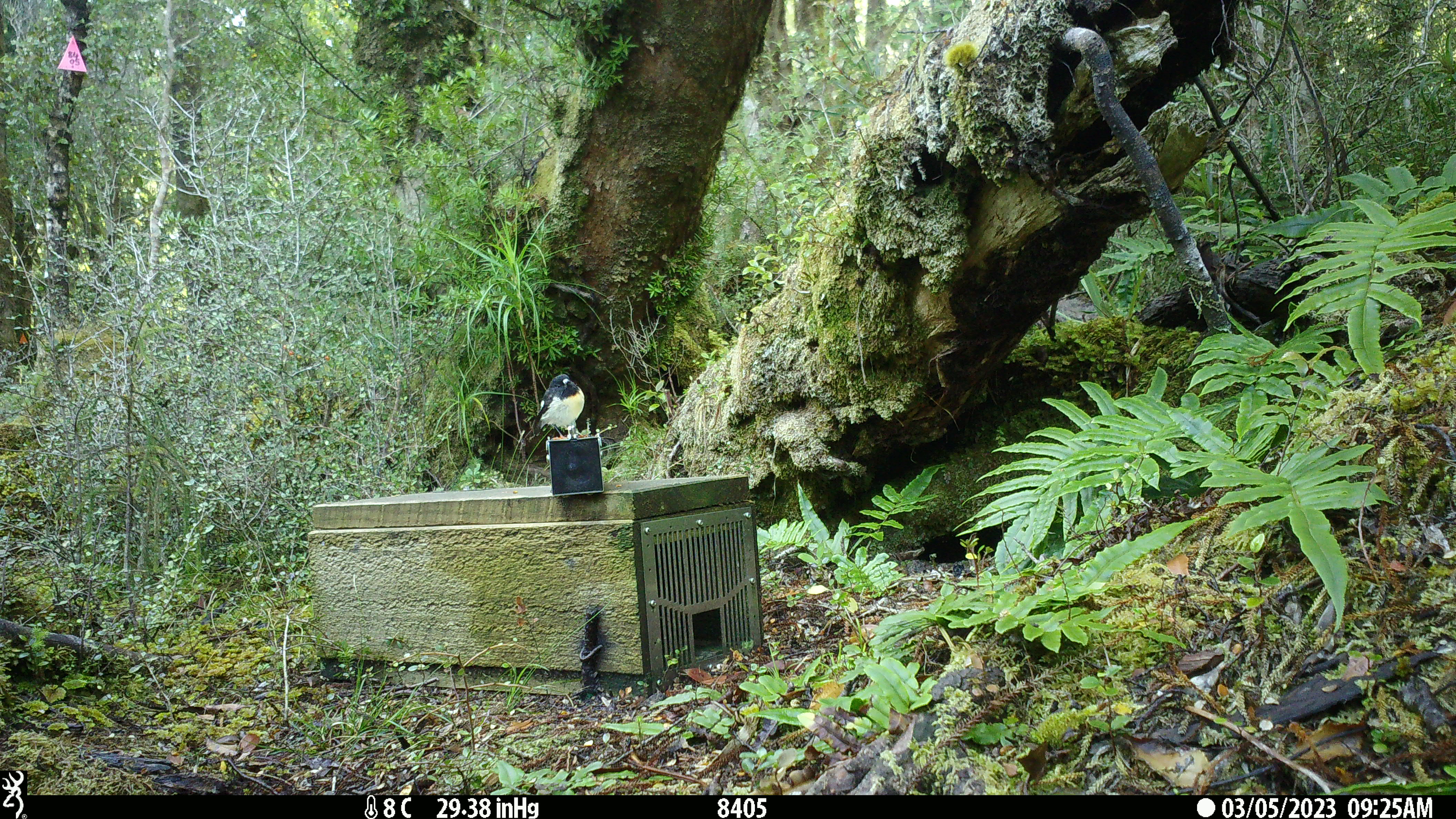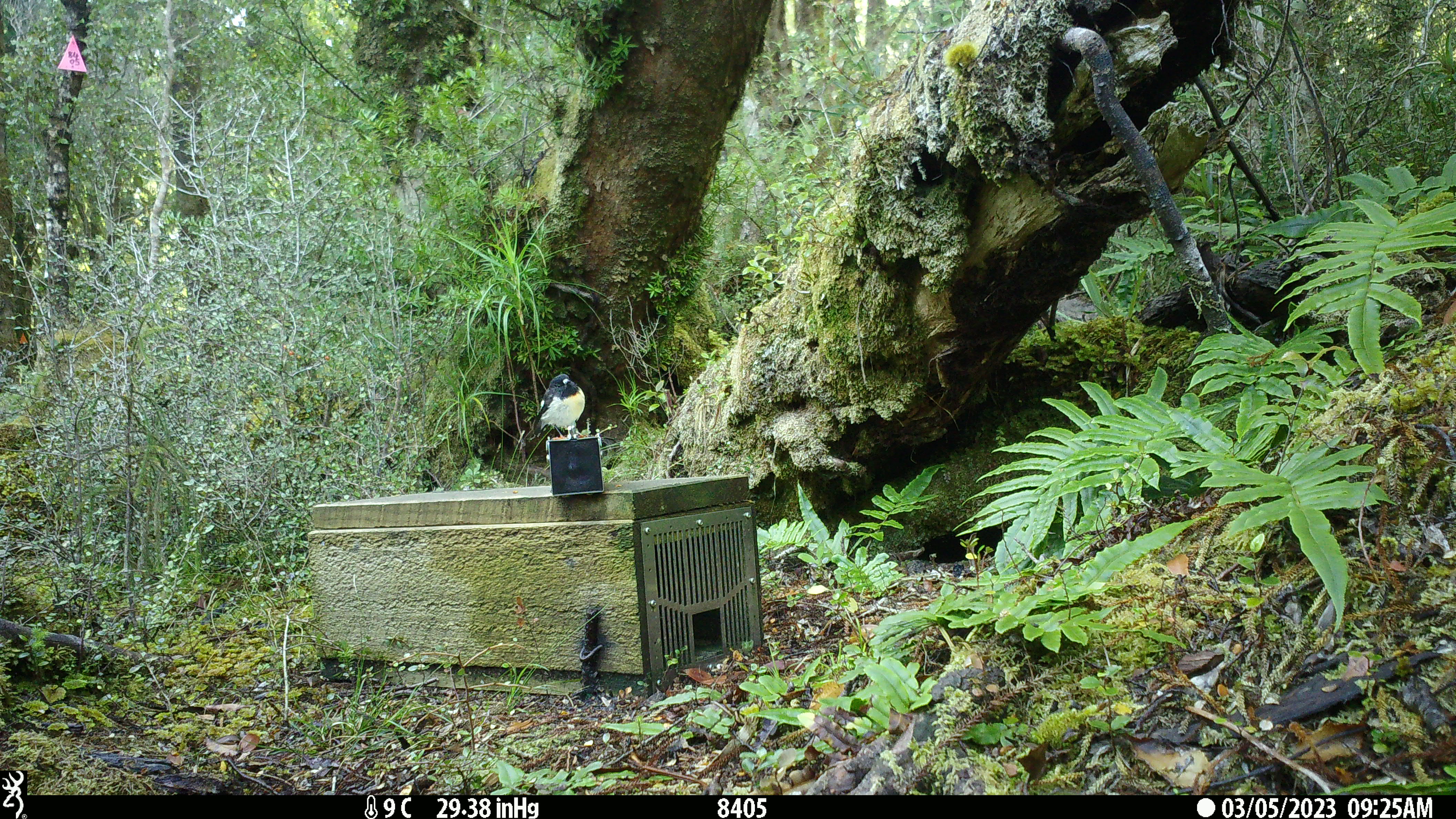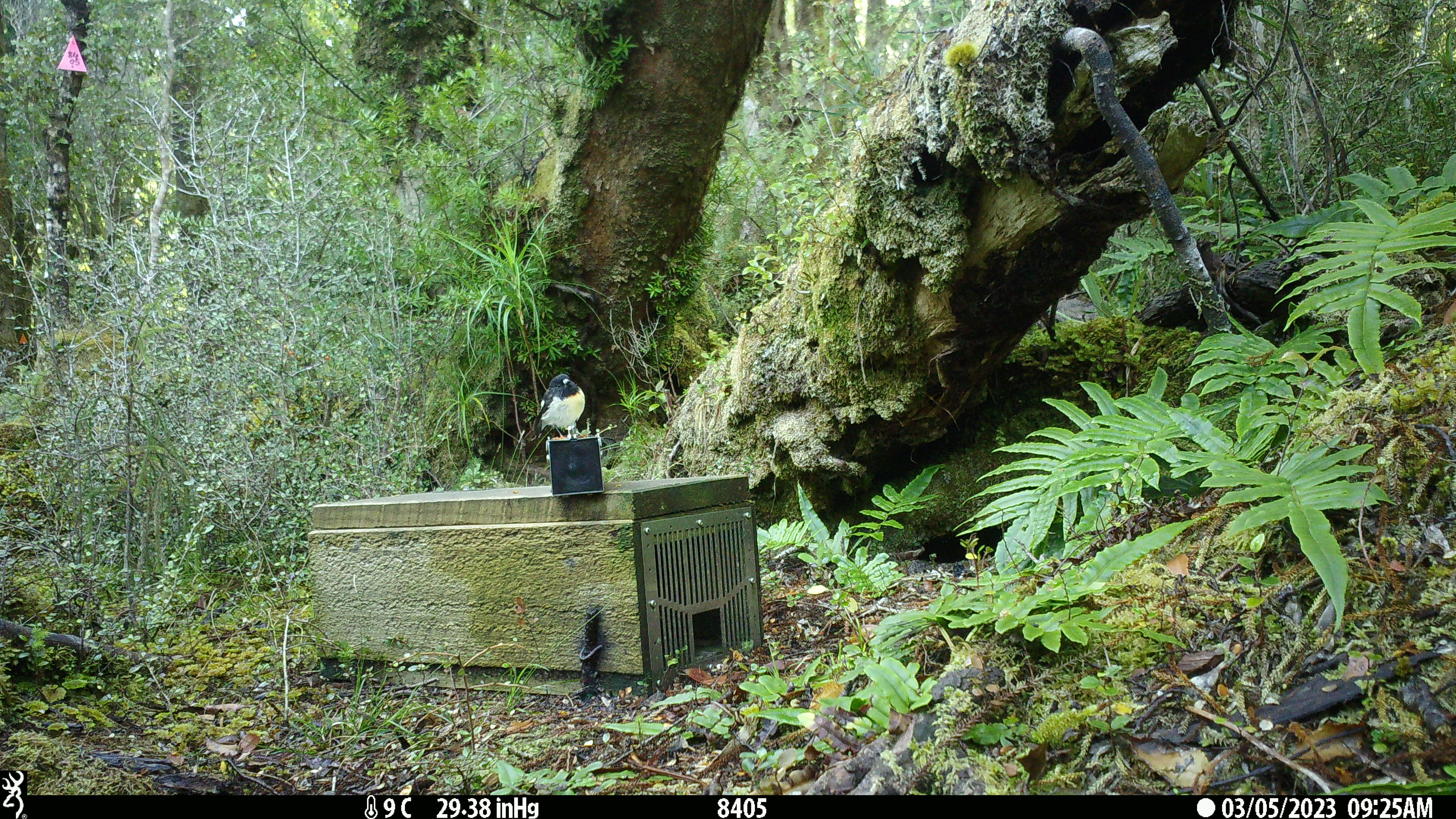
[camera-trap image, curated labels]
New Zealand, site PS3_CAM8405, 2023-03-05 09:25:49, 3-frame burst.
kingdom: Animalia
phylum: Chordata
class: Aves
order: Passeriformes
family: Petroicidae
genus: Petroica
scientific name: Petroica macrocephala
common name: tomtit